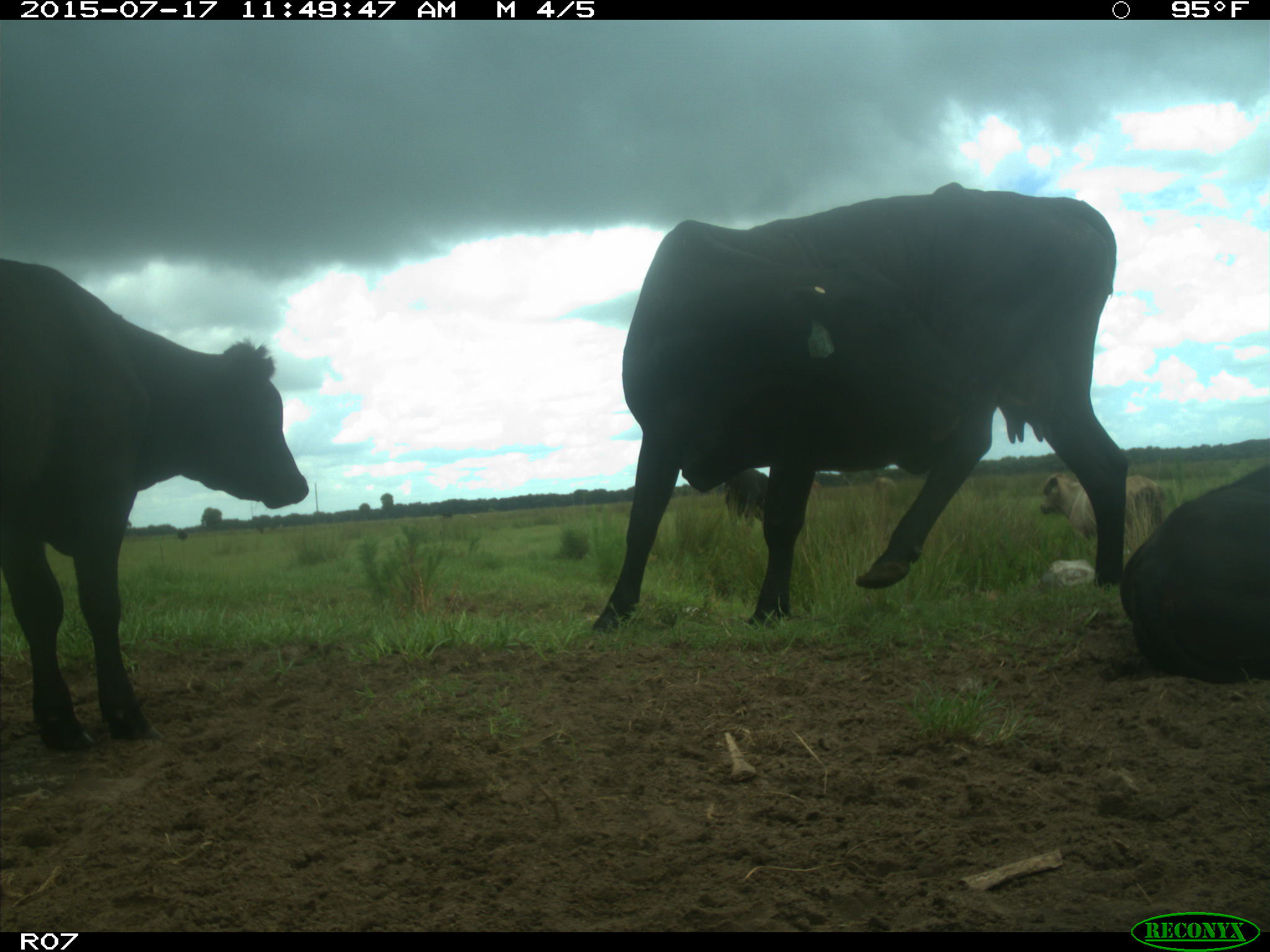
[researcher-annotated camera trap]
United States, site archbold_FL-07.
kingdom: Animalia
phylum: Chordata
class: Mammalia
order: Artiodactyla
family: Bovidae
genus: Bos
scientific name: Bos taurus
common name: domestic cow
Bos taurus (domestic cow).